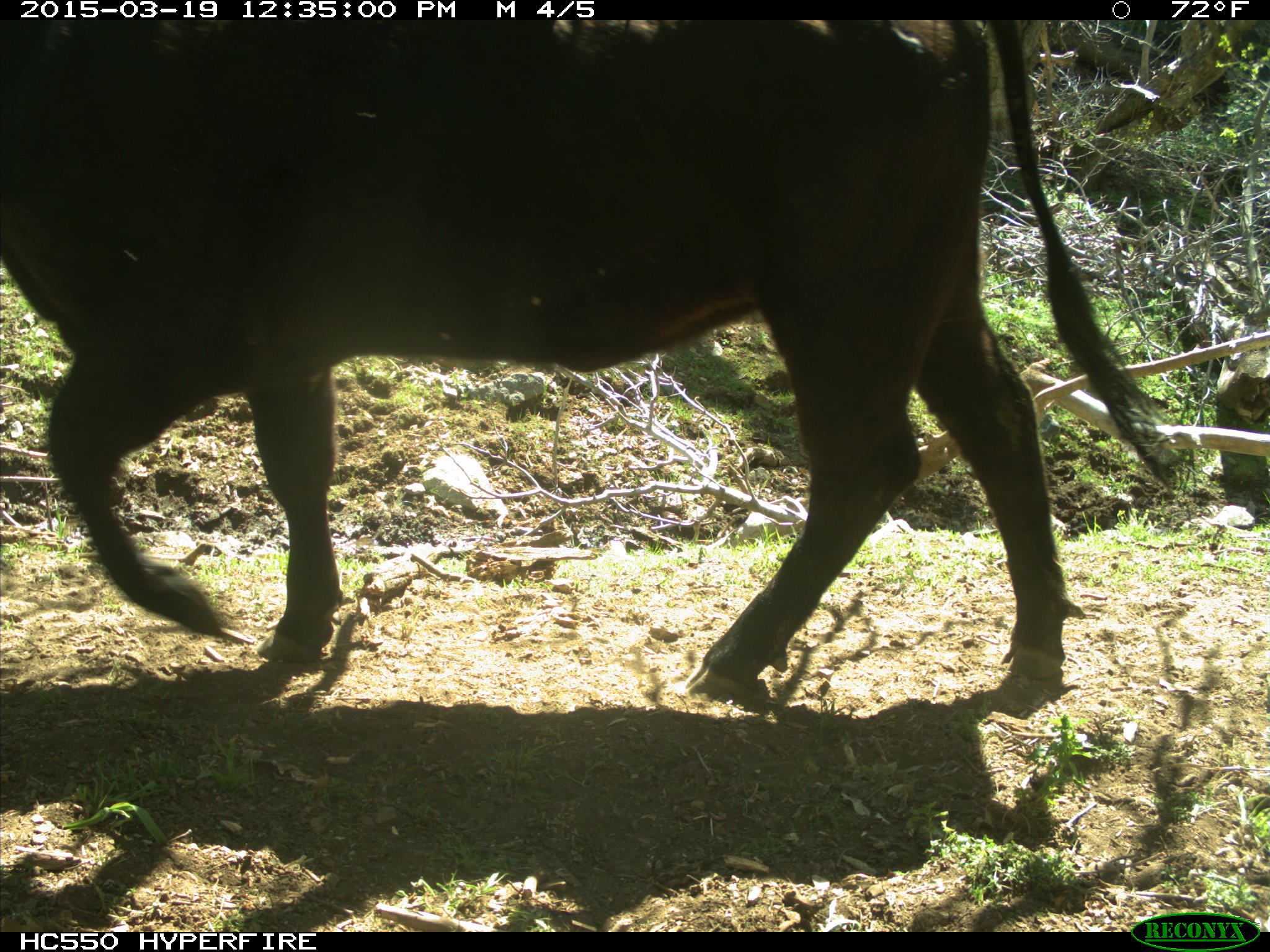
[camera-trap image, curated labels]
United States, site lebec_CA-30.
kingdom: Animalia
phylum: Chordata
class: Mammalia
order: Artiodactyla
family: Bovidae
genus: Bos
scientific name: Bos taurus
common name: domestic cow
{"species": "Bos taurus (domestic cow)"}